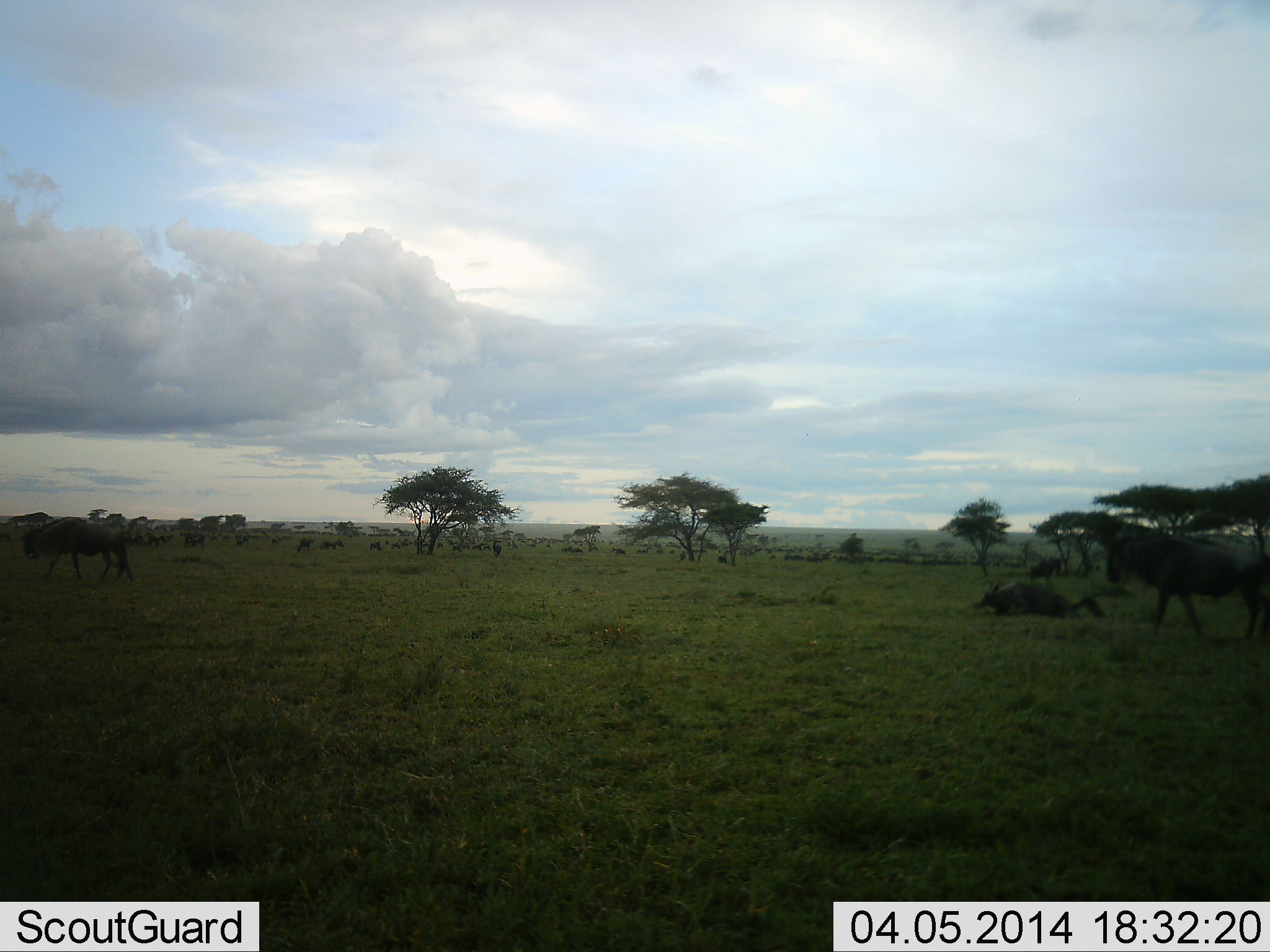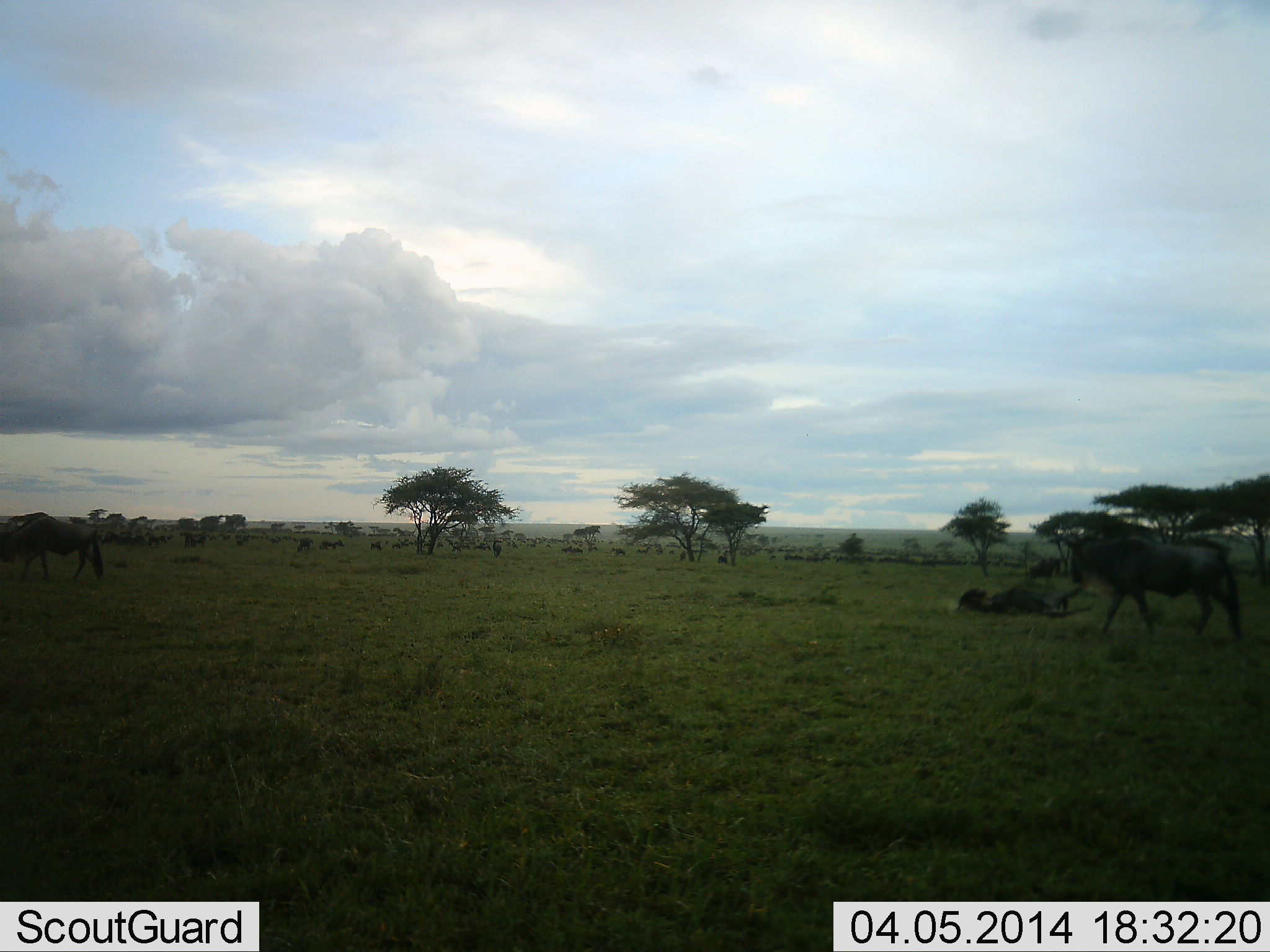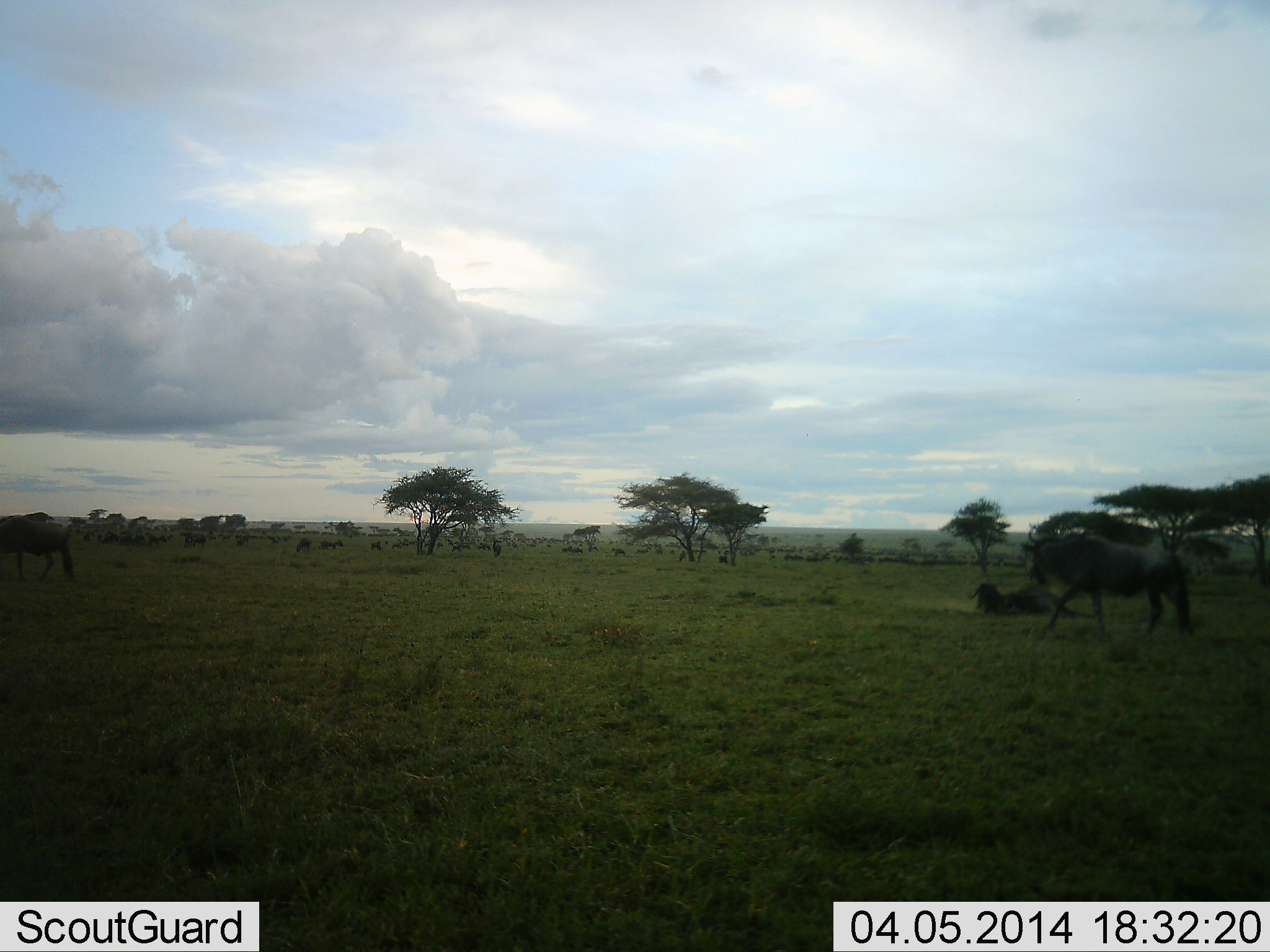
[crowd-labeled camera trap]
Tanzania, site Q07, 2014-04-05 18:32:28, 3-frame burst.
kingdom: Animalia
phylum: Chordata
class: Mammalia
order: Artiodactyla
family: Bovidae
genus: Connochaetes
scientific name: Connochaetes taurinus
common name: blue wildebeest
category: wildebeest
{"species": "wildebeest (blue wildebeest) (Connochaetes taurinus)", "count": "11-50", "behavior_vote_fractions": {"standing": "30%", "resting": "20%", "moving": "80%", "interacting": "0%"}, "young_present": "10%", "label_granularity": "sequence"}